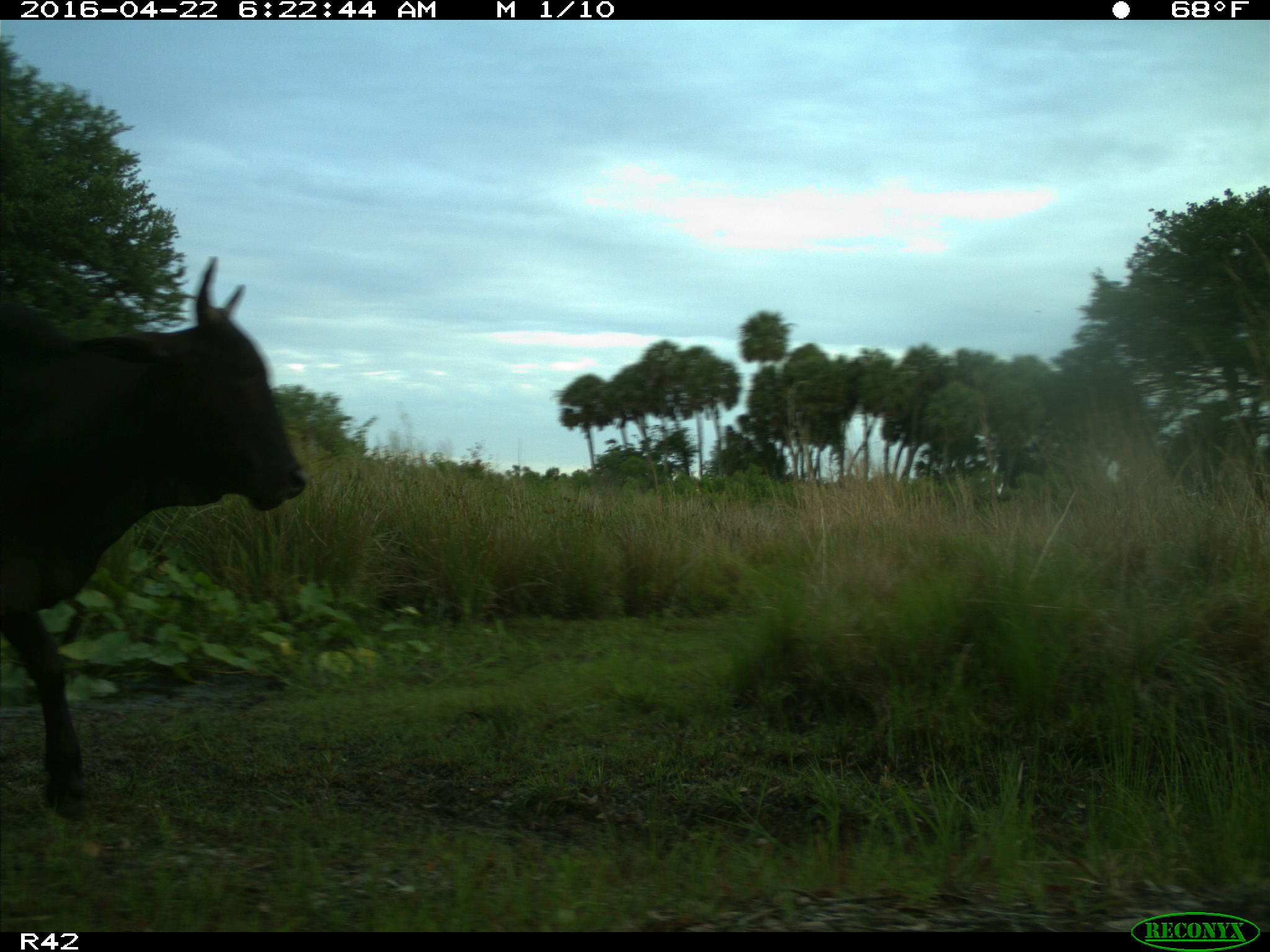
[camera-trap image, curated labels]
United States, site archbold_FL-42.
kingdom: Animalia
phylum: Chordata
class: Mammalia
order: Artiodactyla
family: Bovidae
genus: Bos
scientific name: Bos taurus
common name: domestic cow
Bos taurus (domestic cow).